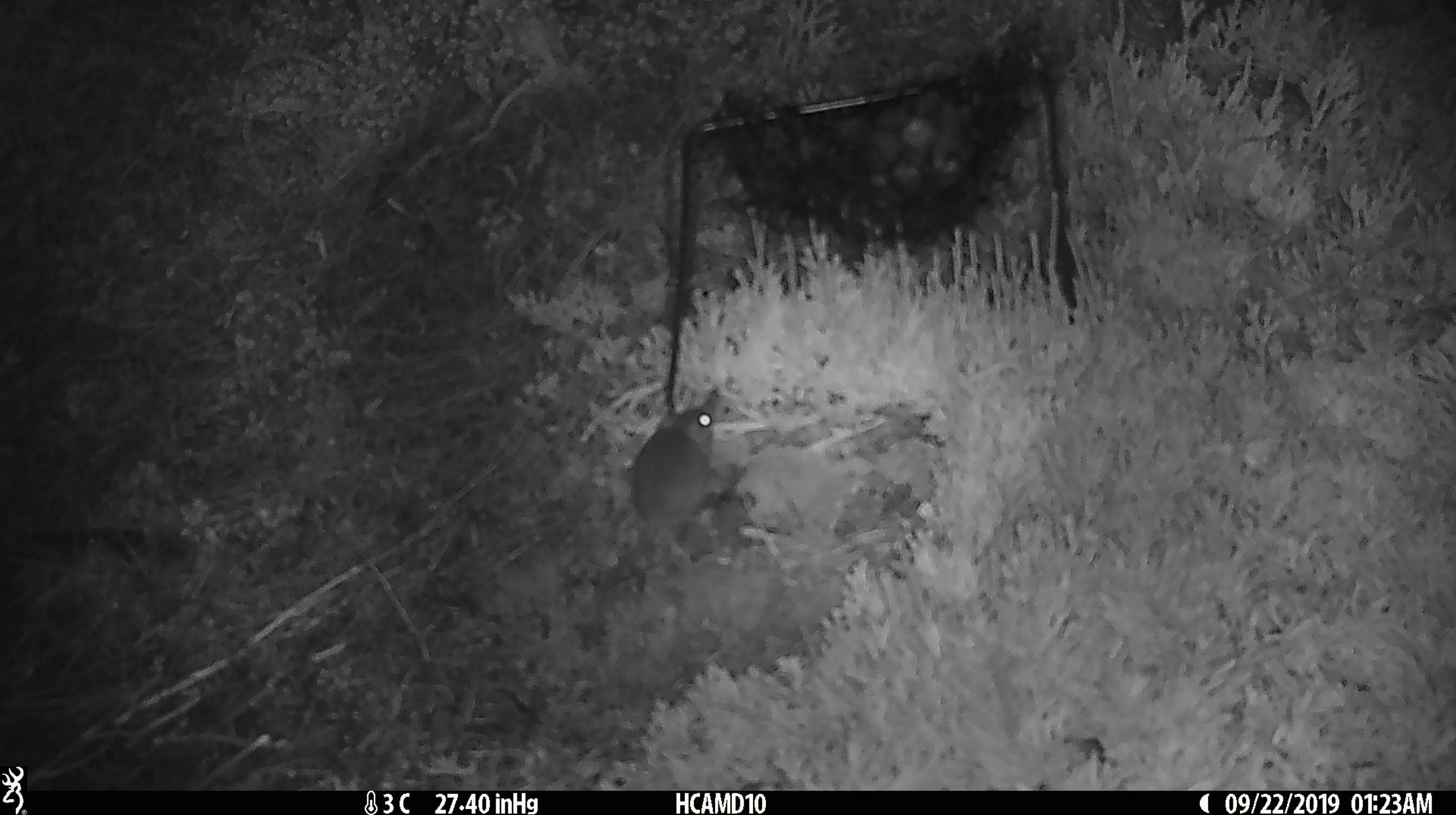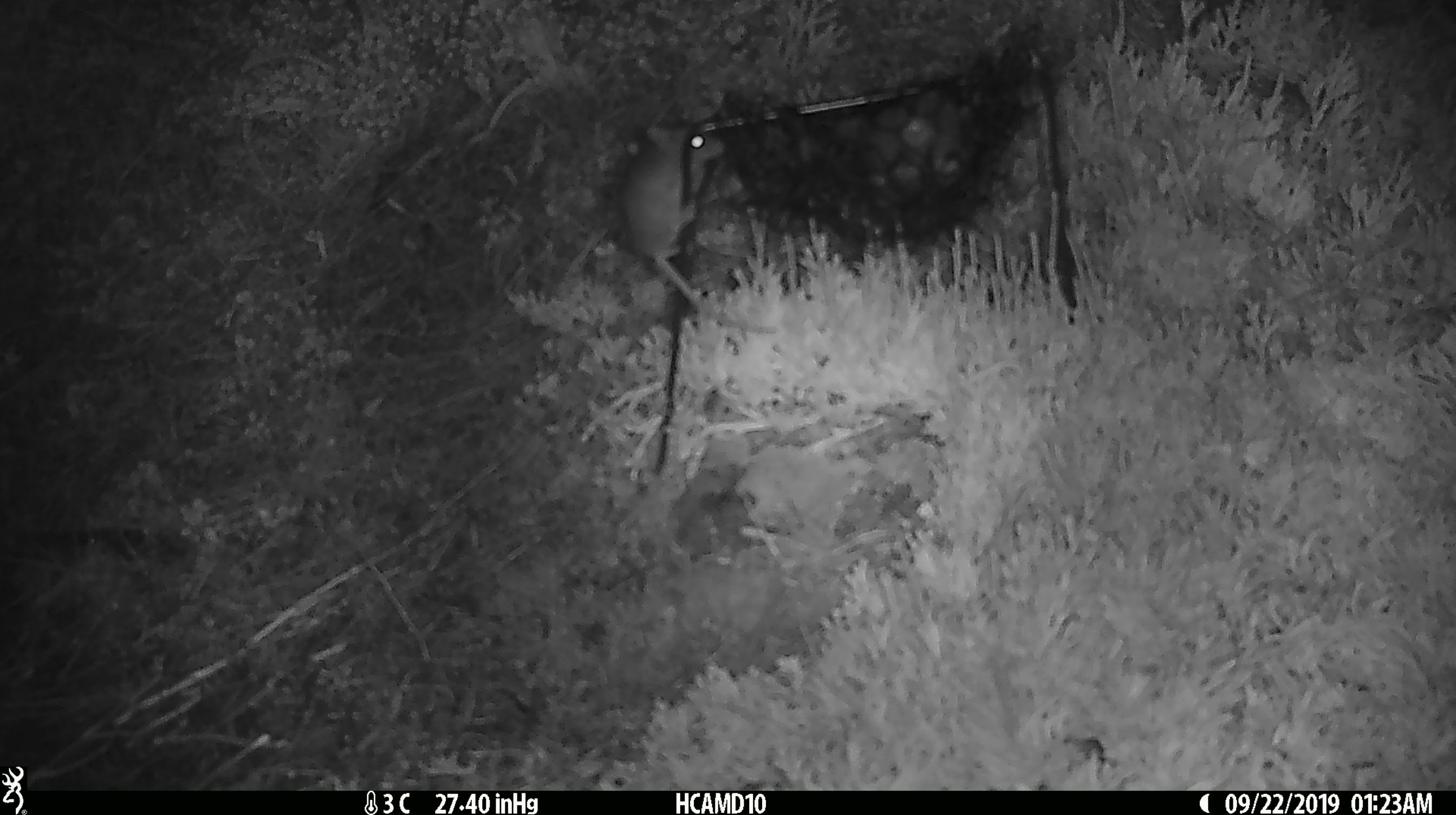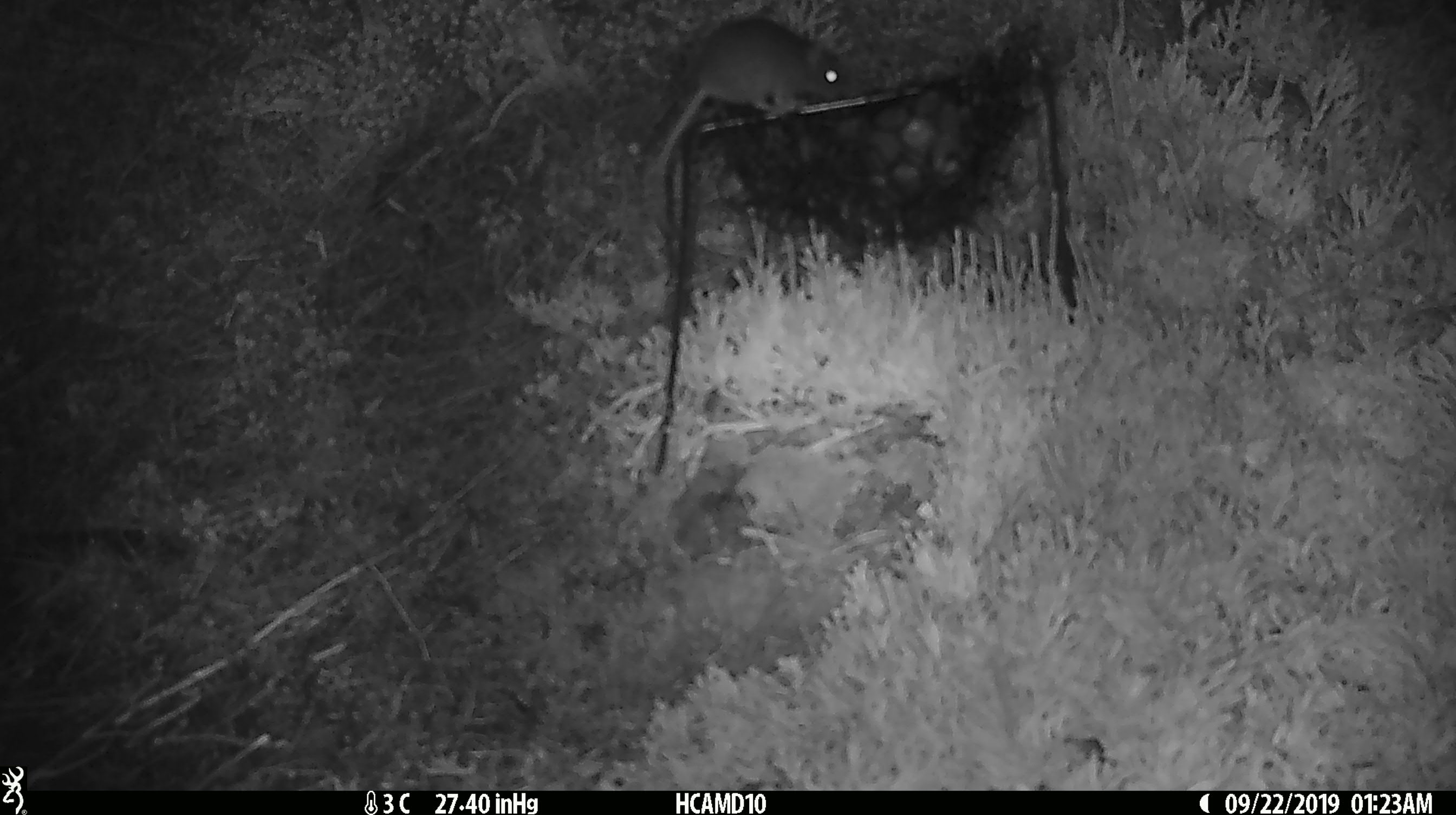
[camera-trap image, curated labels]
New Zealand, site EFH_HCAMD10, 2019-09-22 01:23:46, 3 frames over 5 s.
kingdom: Animalia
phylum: Chordata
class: Mammalia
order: Rodentia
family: Muridae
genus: Mus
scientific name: Mus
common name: mouse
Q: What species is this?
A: Mouse (Mus).